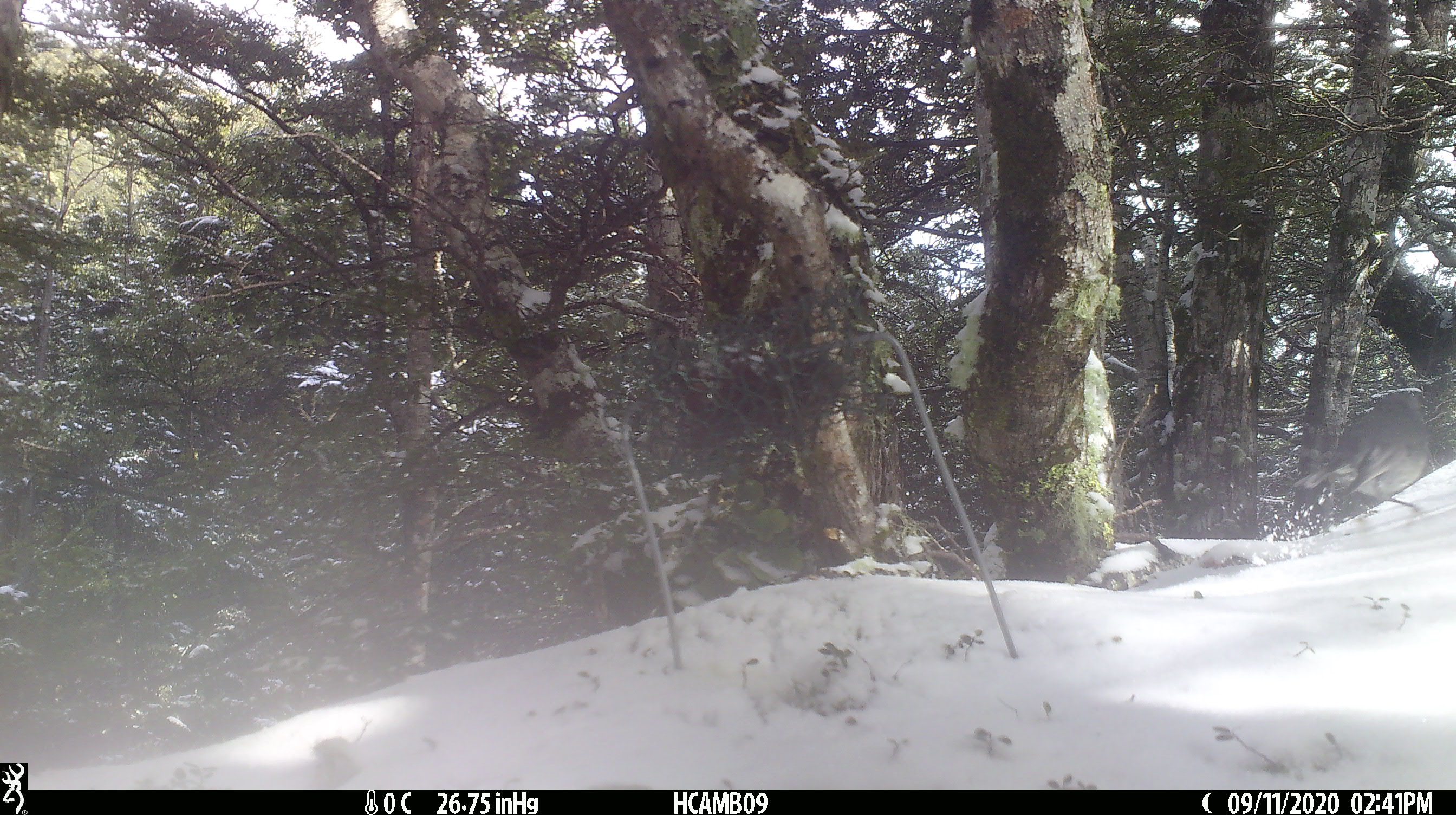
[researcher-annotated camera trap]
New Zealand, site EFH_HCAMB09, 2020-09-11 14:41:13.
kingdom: Animalia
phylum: Chordata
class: Aves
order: Passeriformes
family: Petroicidae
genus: Petroica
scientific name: Petroica australis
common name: new zealand robin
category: robin